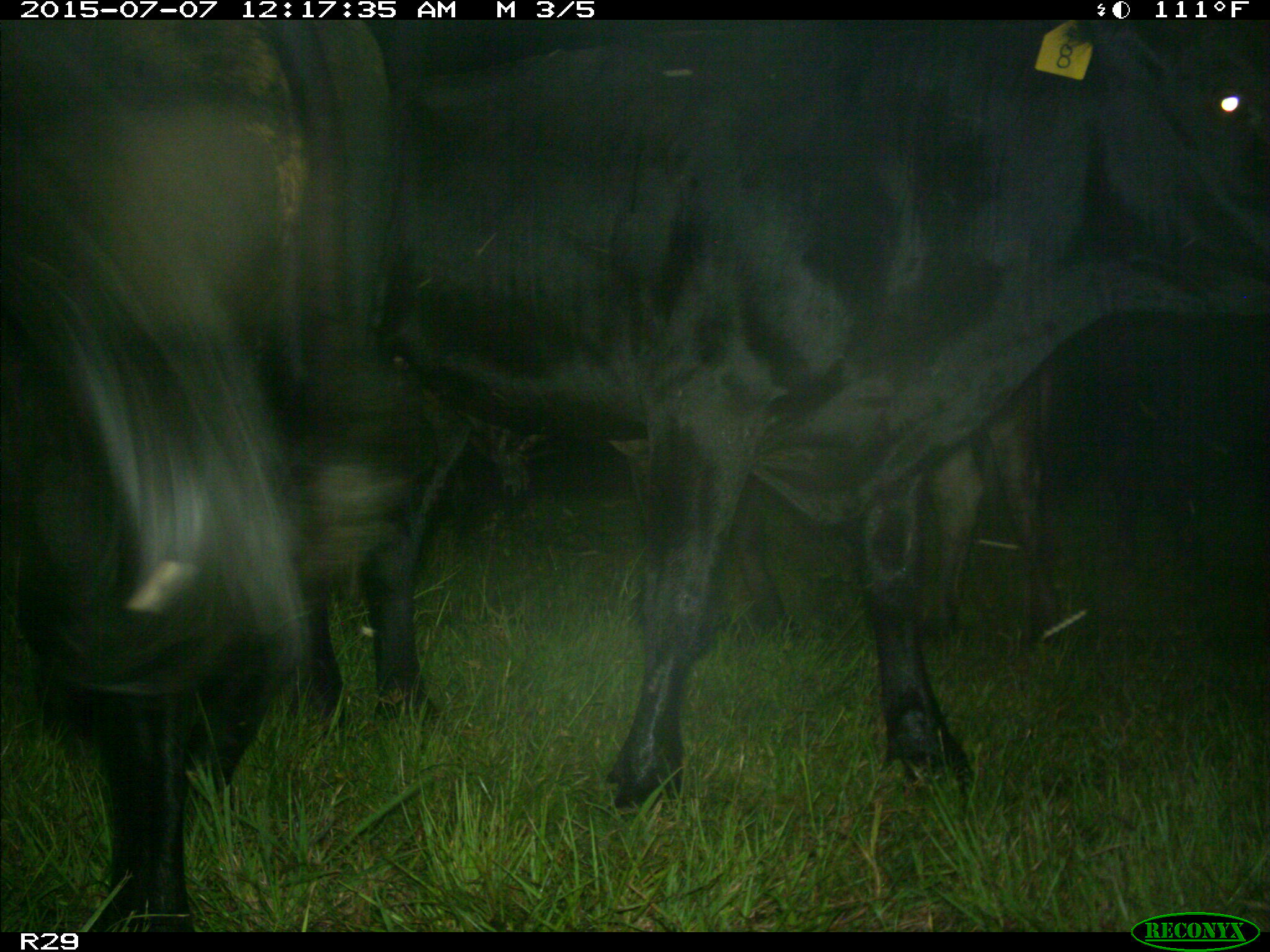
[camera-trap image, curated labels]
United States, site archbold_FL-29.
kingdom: Animalia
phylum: Chordata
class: Mammalia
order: Artiodactyla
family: Bovidae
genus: Bos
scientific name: Bos taurus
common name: domestic cow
Bos taurus (domestic cow).